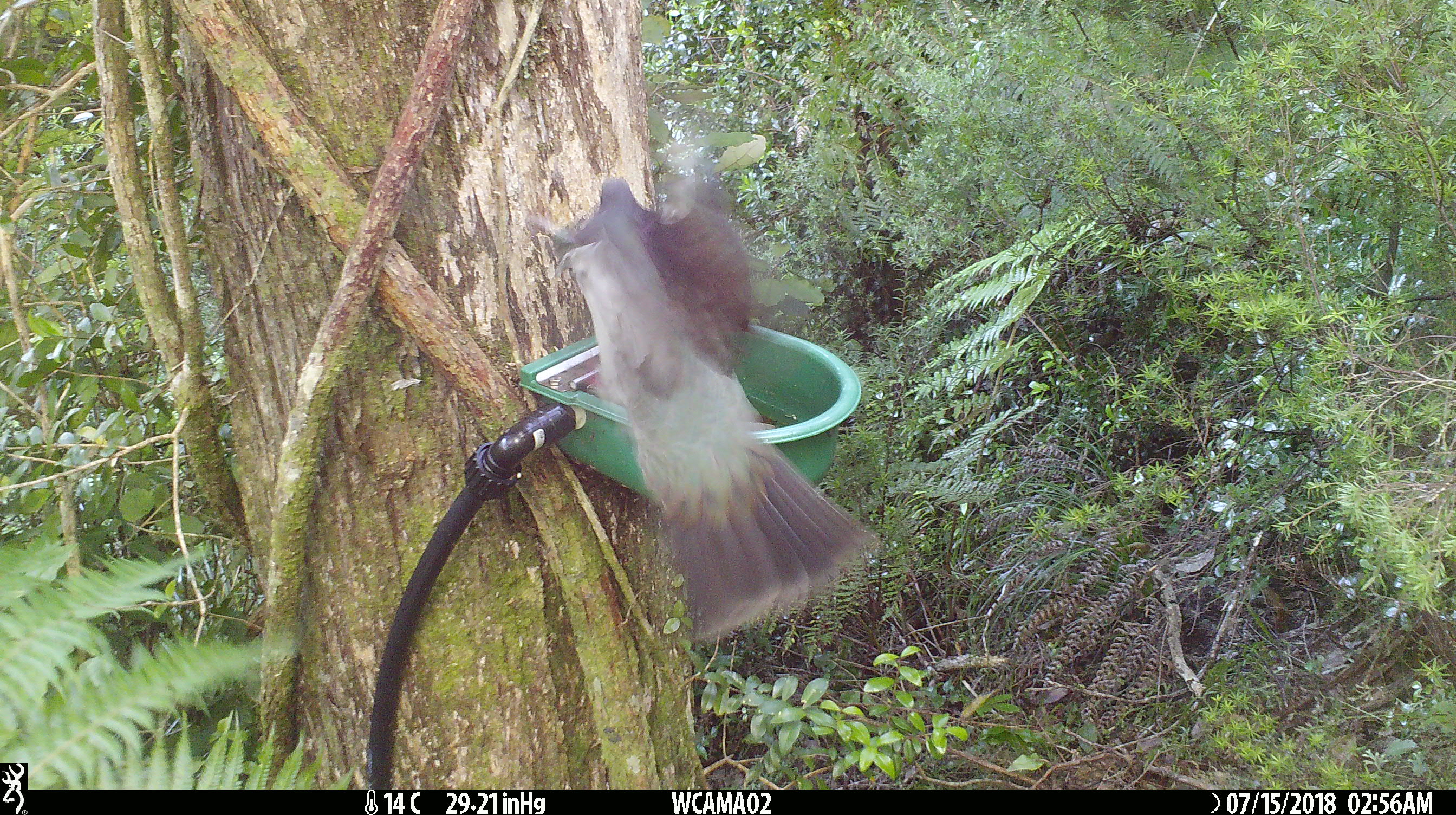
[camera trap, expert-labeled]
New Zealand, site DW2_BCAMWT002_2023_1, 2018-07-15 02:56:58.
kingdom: Animalia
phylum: Chordata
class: Aves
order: Columbiformes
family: Columbidae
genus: Hemiphaga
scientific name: Hemiphaga novaeseelandiae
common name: new zealand pigeon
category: kereru